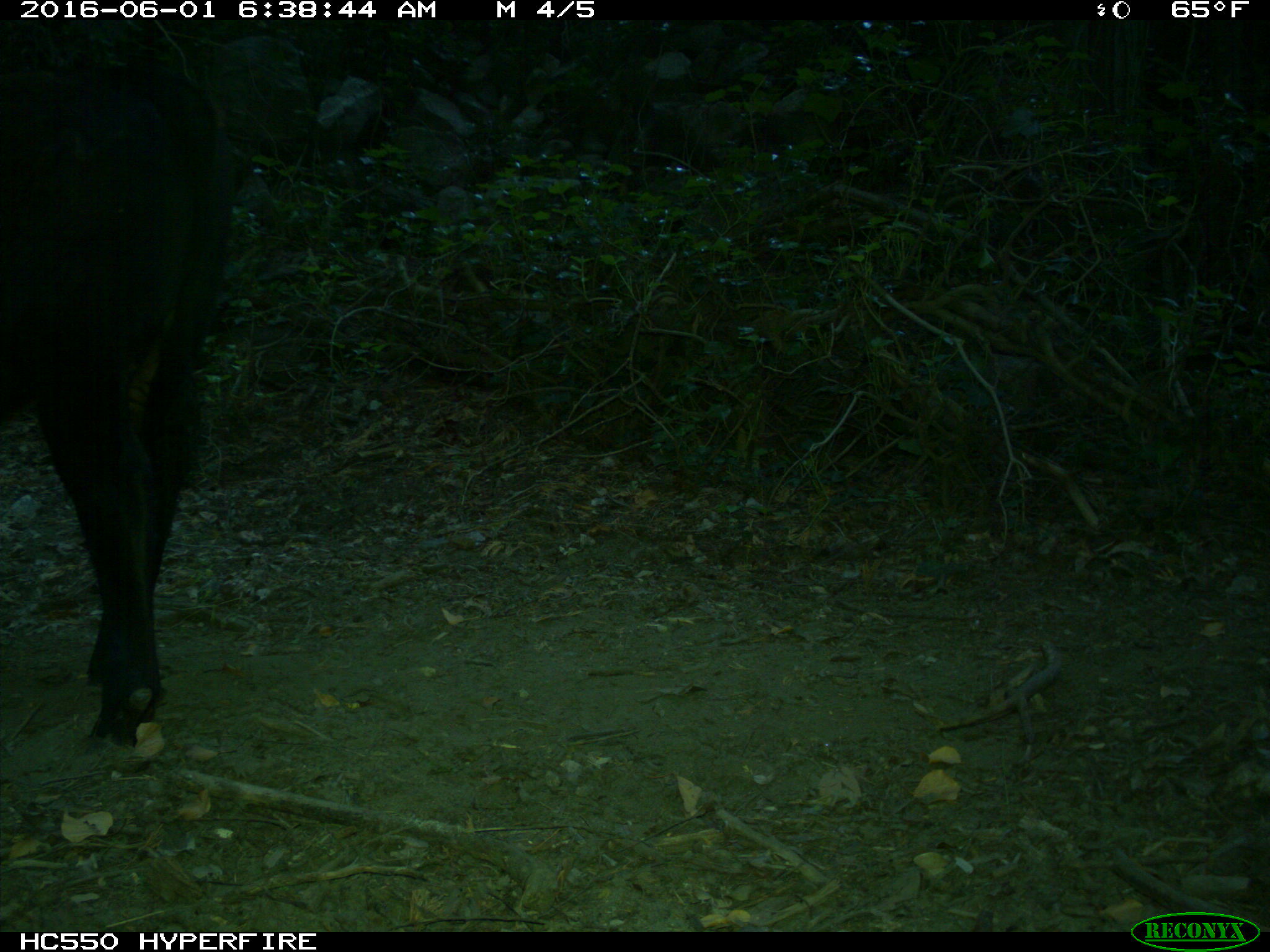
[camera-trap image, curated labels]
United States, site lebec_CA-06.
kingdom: Animalia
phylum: Chordata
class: Mammalia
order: Artiodactyla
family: Bovidae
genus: Bos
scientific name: Bos taurus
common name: domestic cow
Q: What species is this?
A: Bos taurus (domestic cow).